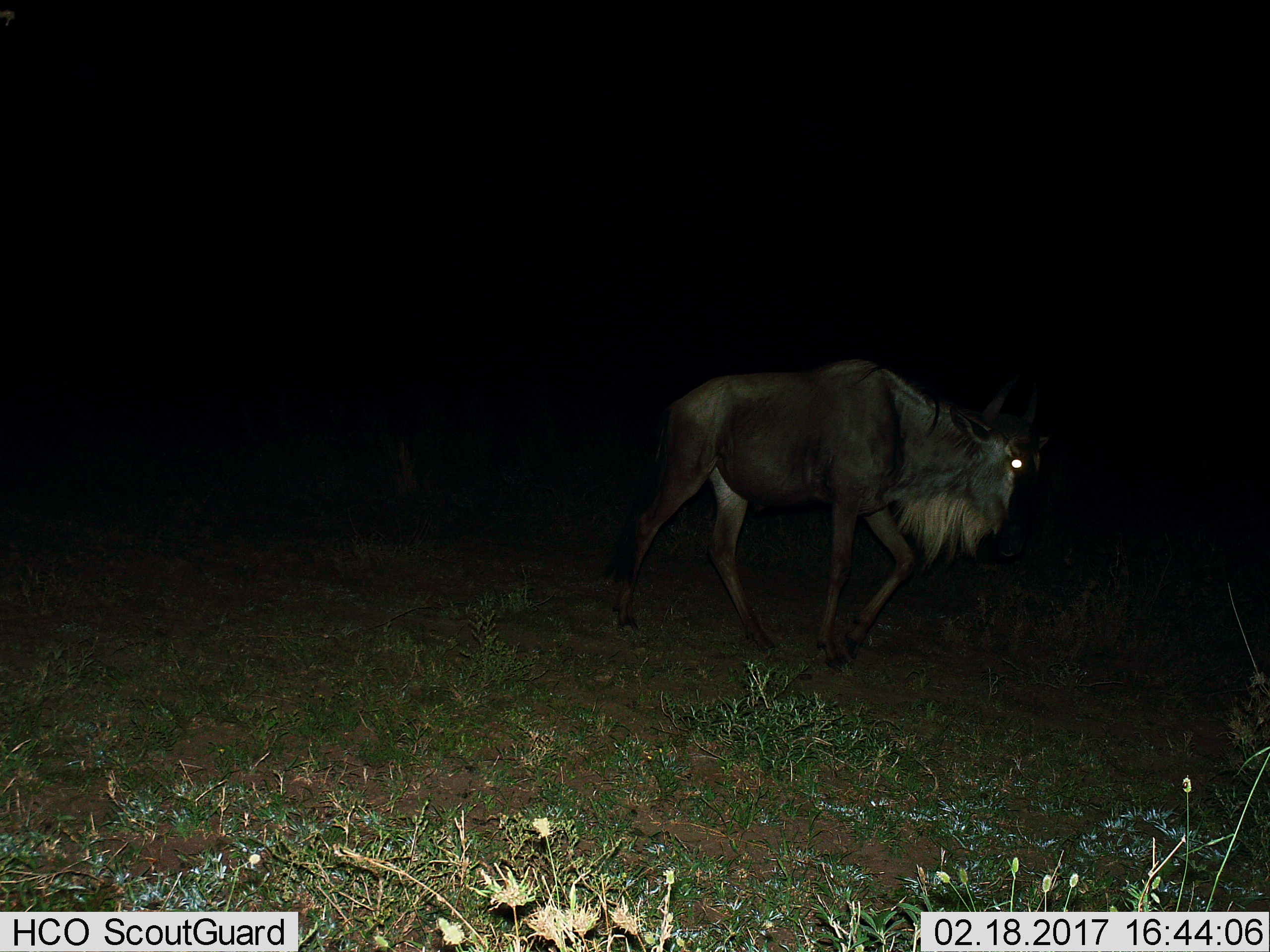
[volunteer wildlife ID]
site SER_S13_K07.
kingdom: Animalia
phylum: Chordata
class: Mammalia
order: Artiodactyla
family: Bovidae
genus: Connochaetes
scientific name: Connochaetes taurinus taurinus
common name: blue wildebeest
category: wildebeestblue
Wildebeestblue (blue wildebeest) (Connochaetes taurinus taurinus), count 1. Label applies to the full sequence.